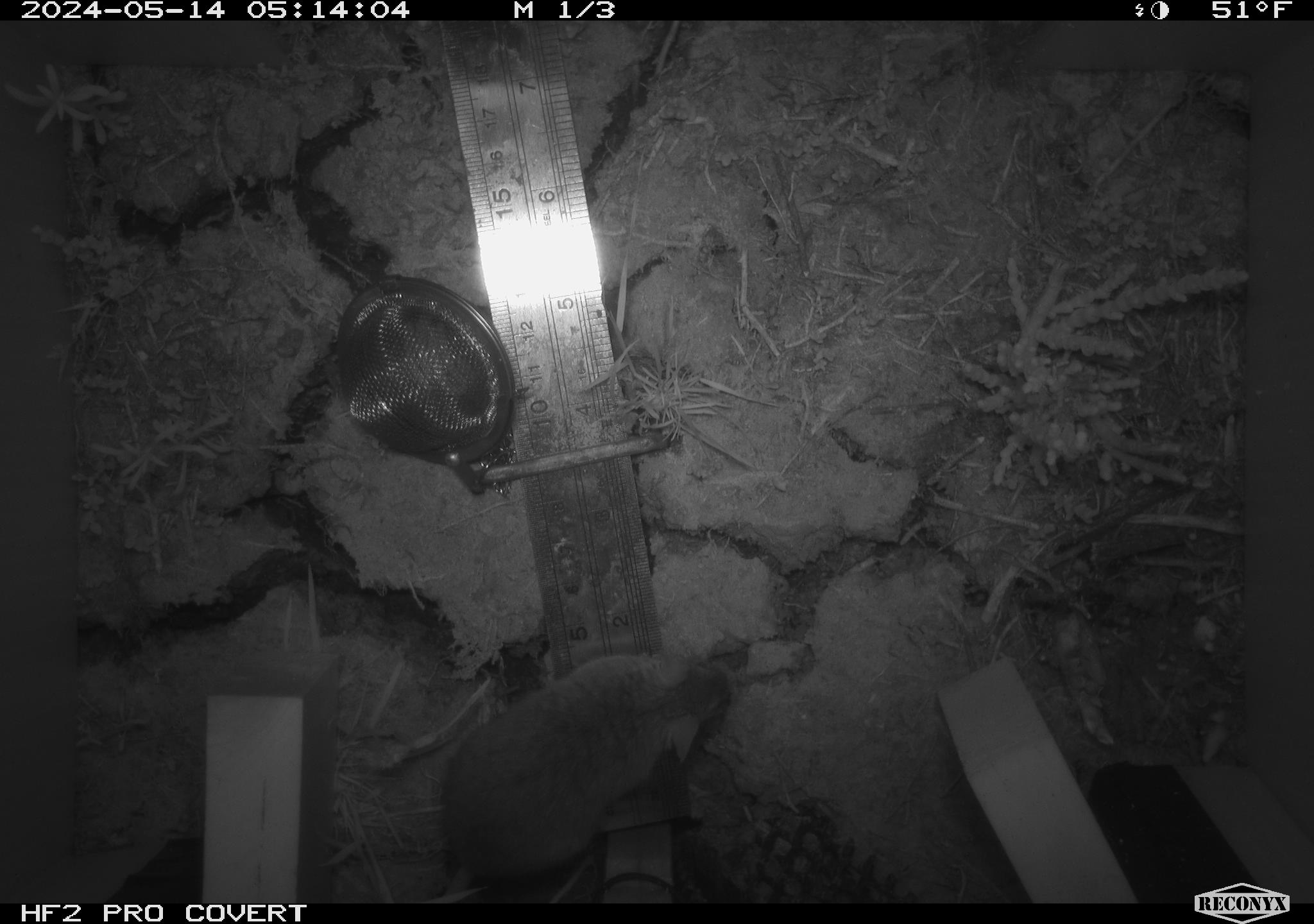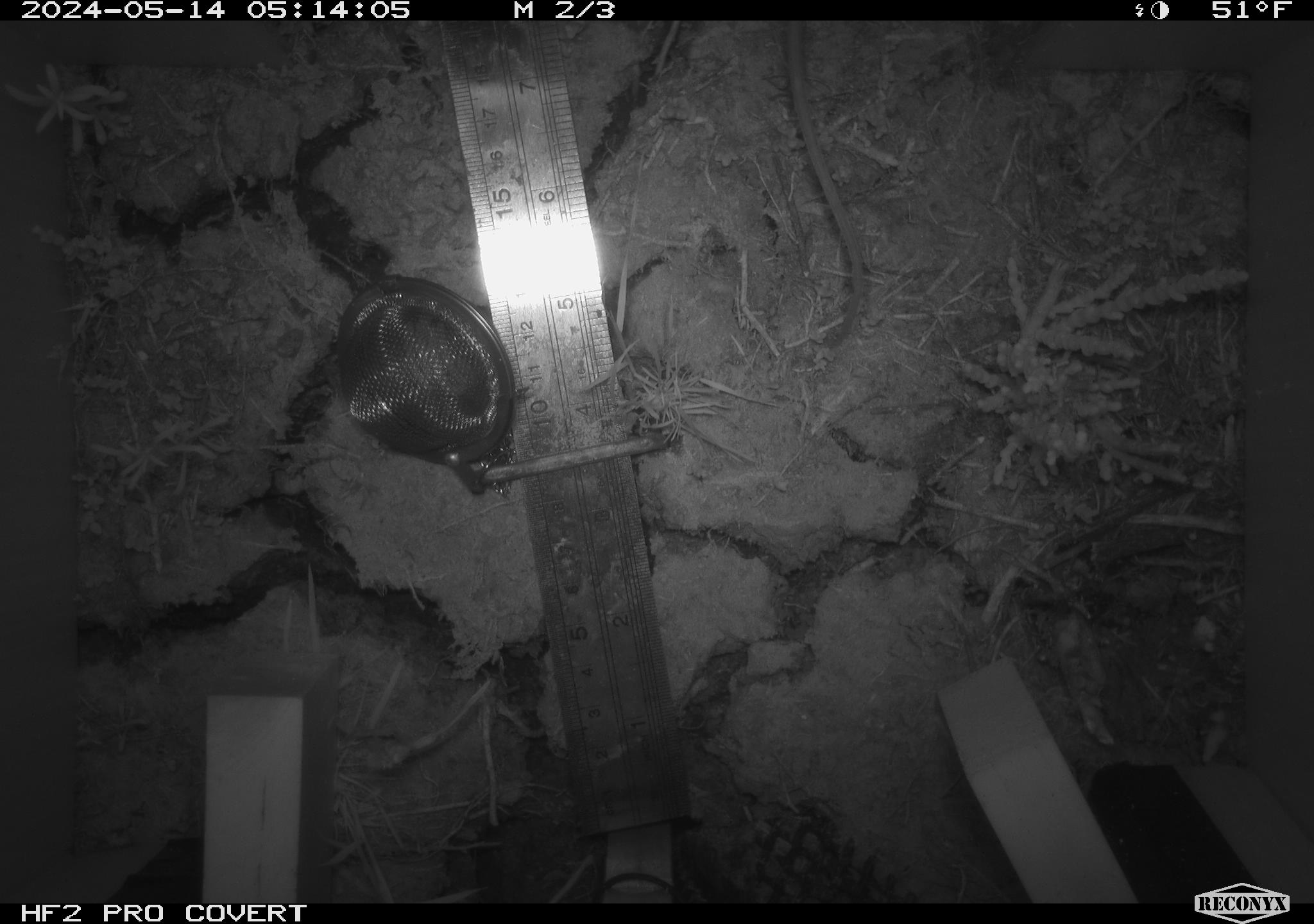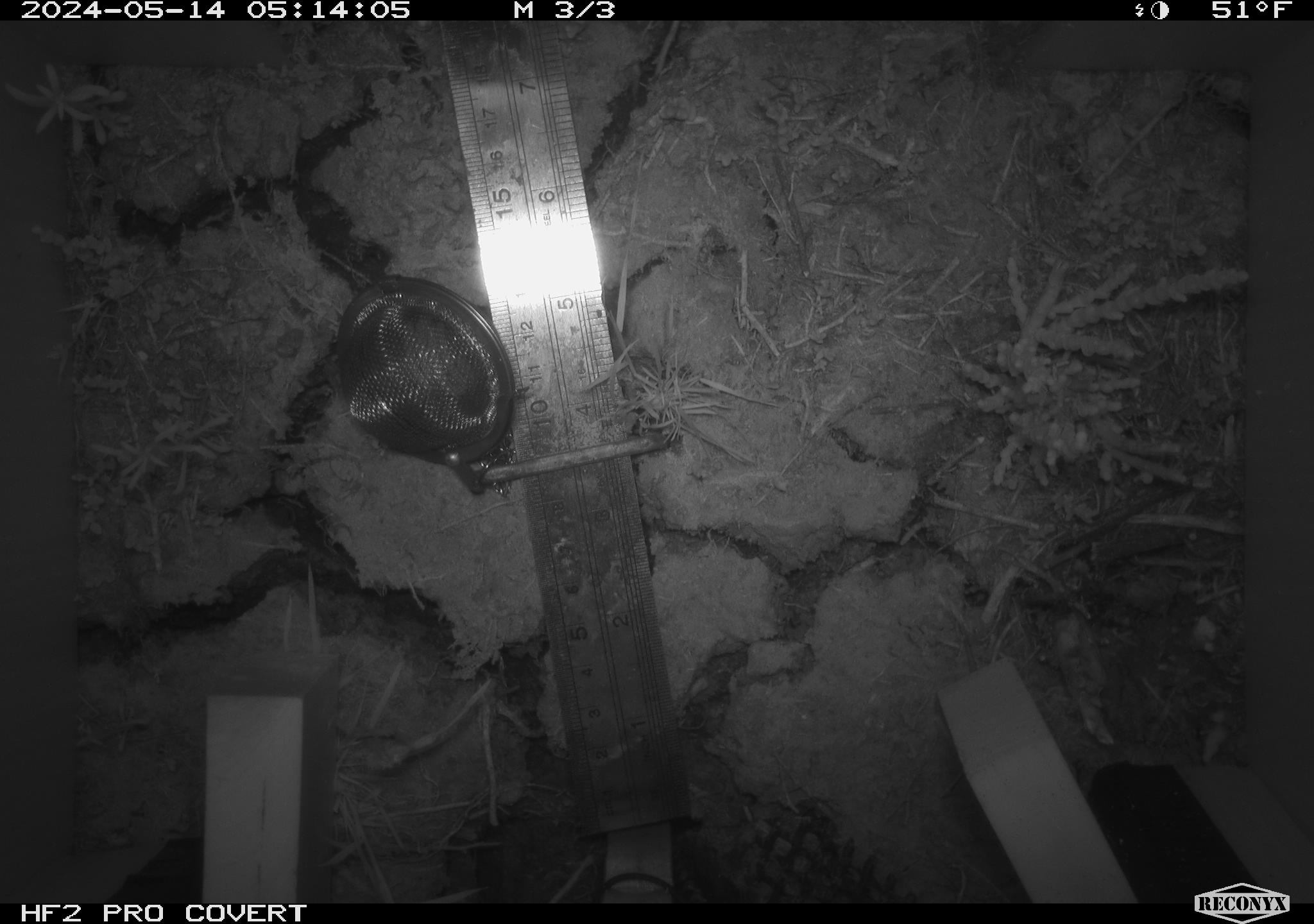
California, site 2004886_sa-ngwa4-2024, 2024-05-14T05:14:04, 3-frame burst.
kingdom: Animalia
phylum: Chordata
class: Mammalia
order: Rodentia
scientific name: Rodentia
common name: mouse species